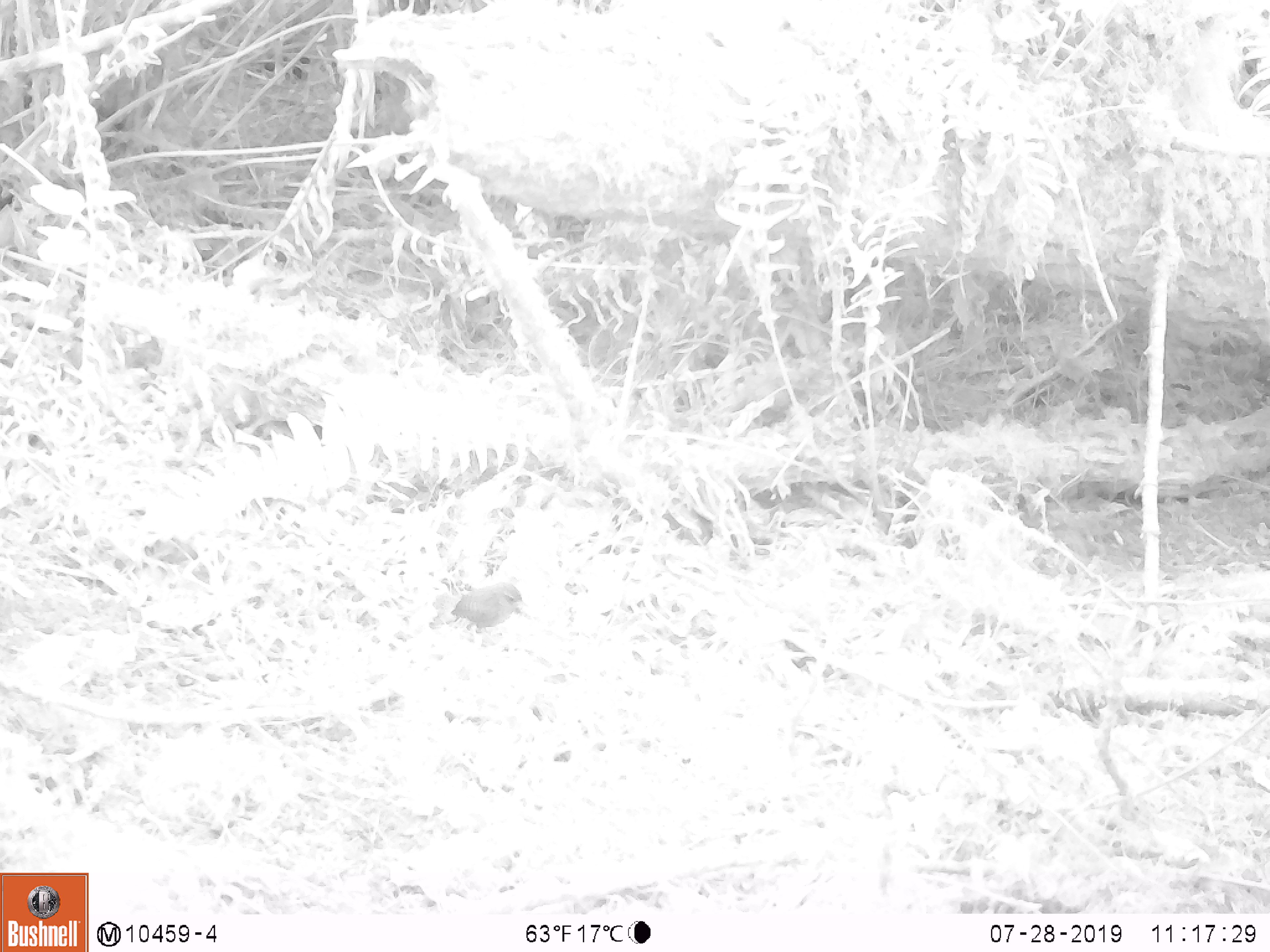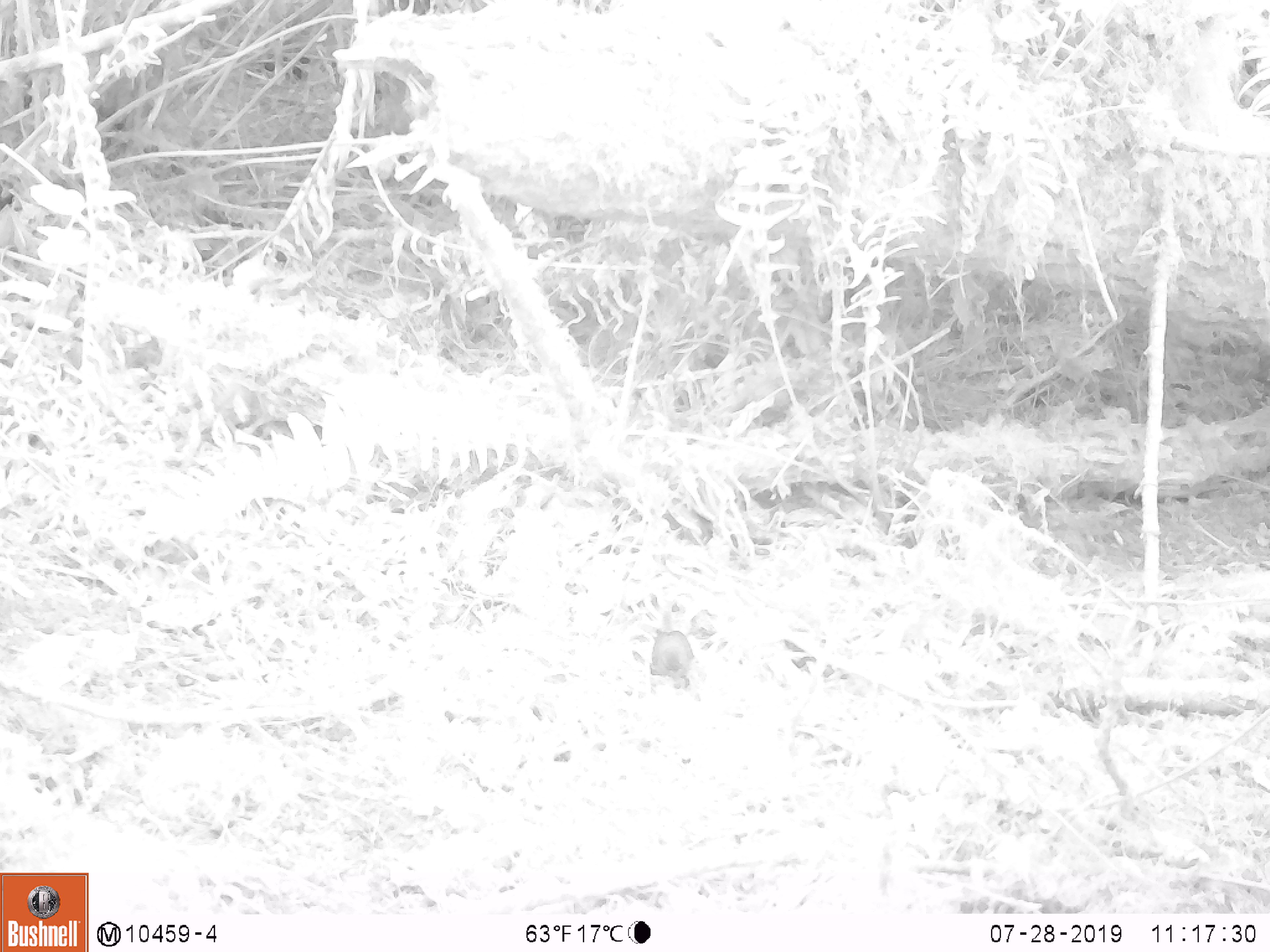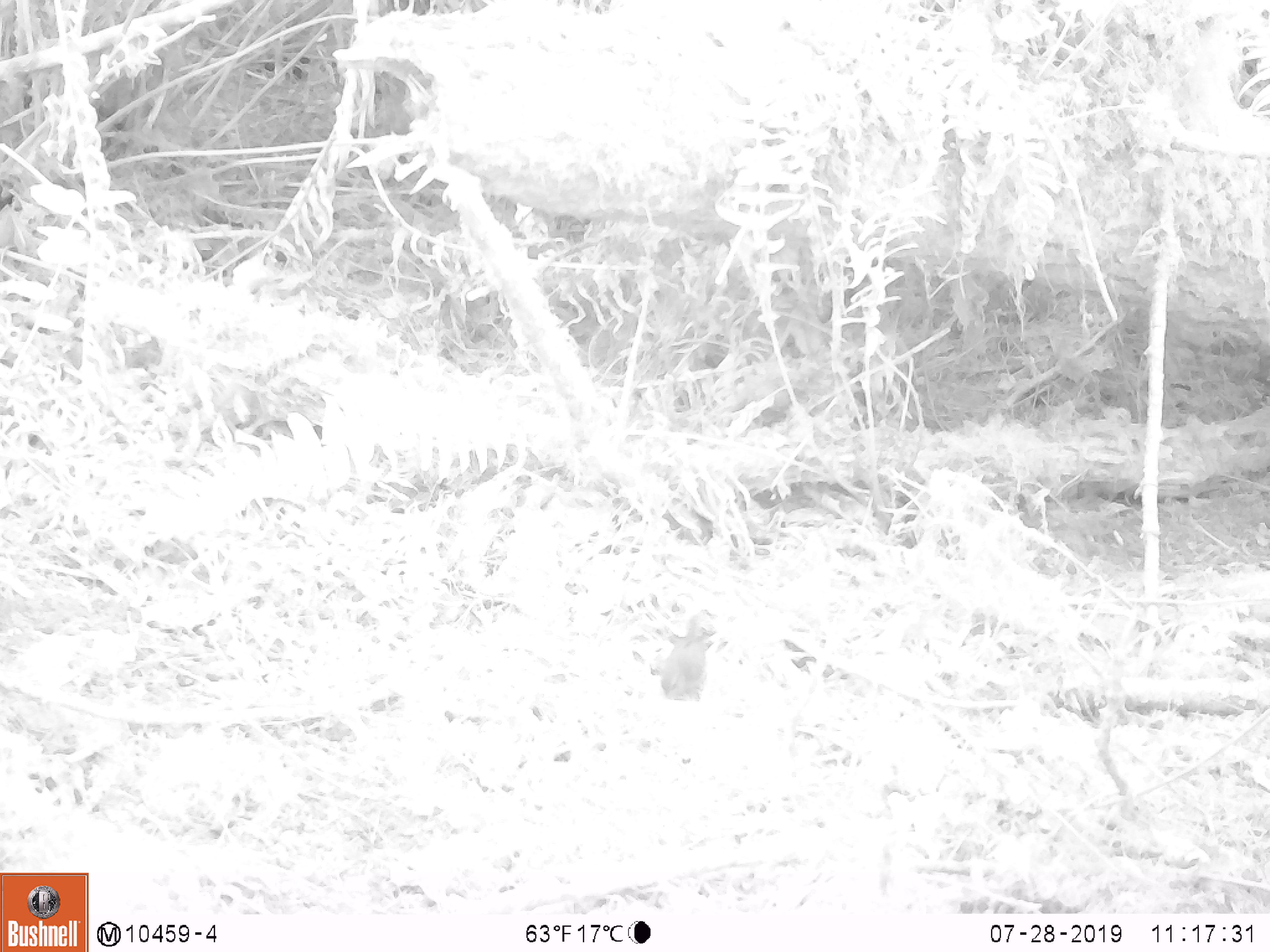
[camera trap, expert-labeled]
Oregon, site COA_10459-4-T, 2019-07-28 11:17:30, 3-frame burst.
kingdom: Animalia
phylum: Chordata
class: Aves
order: Passeriformes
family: Troglodytidae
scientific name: Troglodytidae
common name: wrens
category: troglodytidae family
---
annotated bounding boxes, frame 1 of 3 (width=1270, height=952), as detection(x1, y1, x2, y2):
troglodytidae family: detection(442, 574, 527, 642)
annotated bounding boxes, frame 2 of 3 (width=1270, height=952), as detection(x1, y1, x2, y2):
troglodytidae family: detection(633, 618, 704, 700)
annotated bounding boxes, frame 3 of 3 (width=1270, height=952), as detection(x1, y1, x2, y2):
troglodytidae family: detection(650, 634, 719, 716)